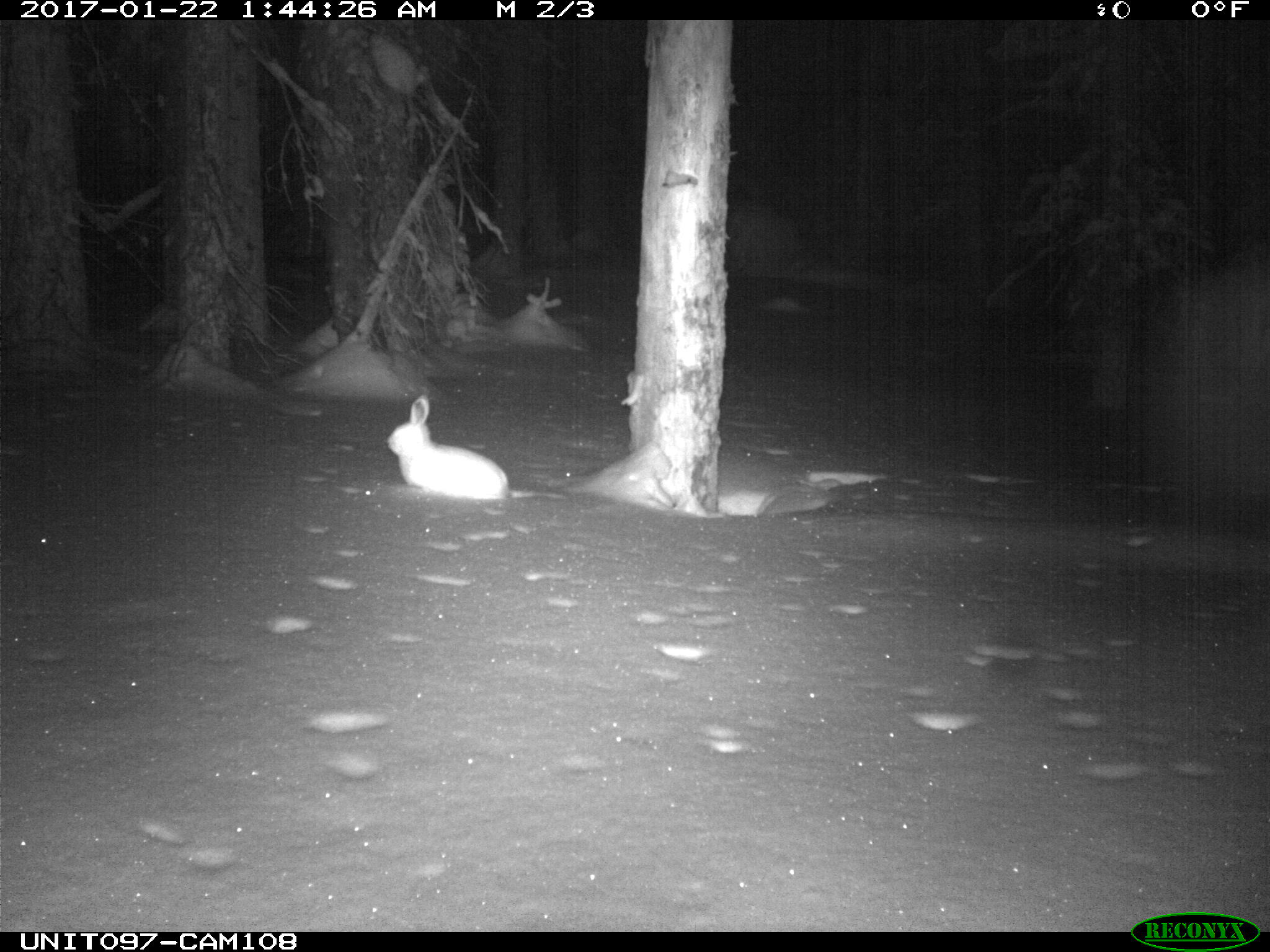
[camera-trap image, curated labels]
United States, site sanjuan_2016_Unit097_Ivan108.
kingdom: Animalia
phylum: Chordata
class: Mammalia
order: Lagomorpha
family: Leporidae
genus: Lepus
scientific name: Lepus americanus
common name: snowshoe hare